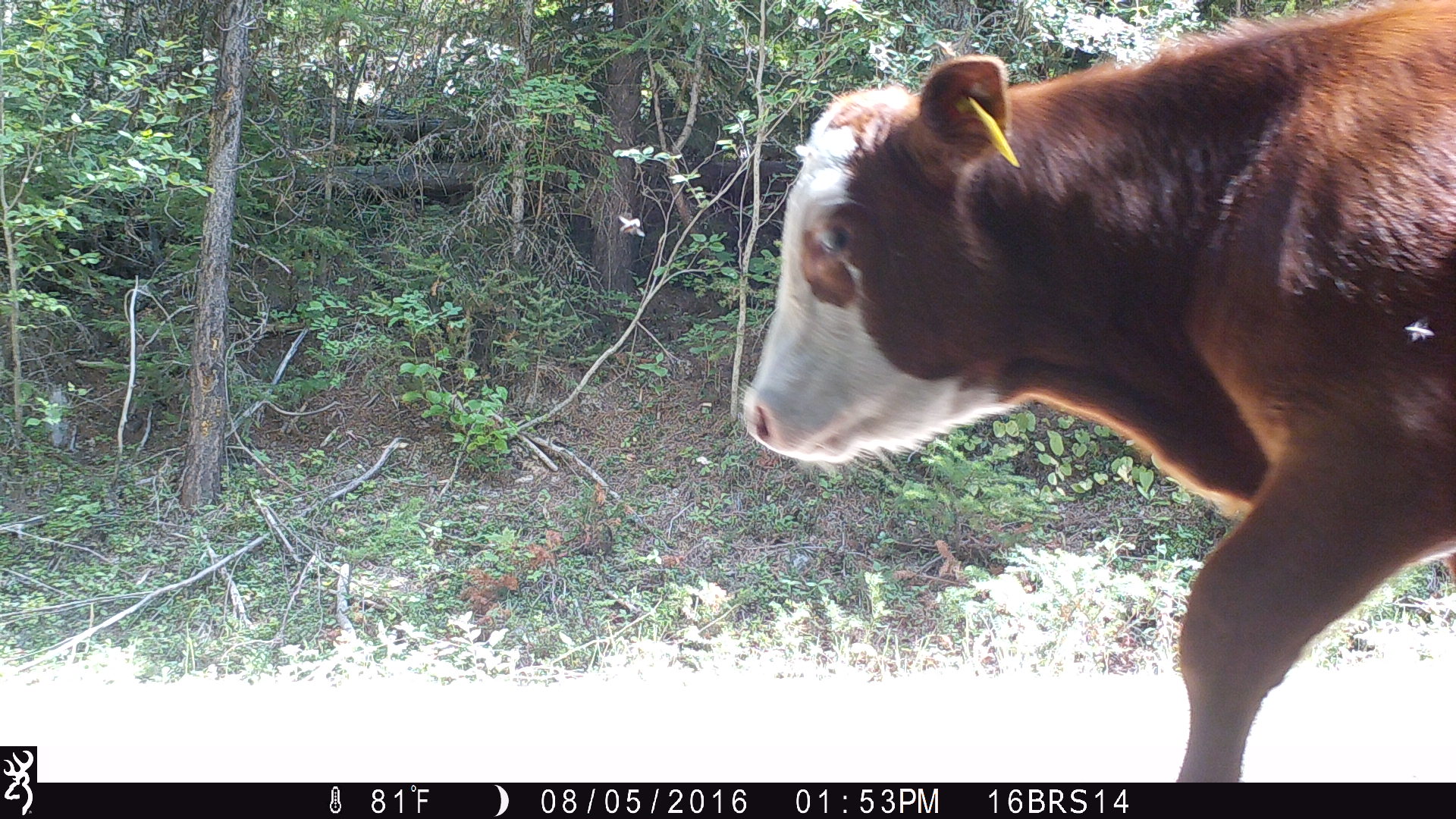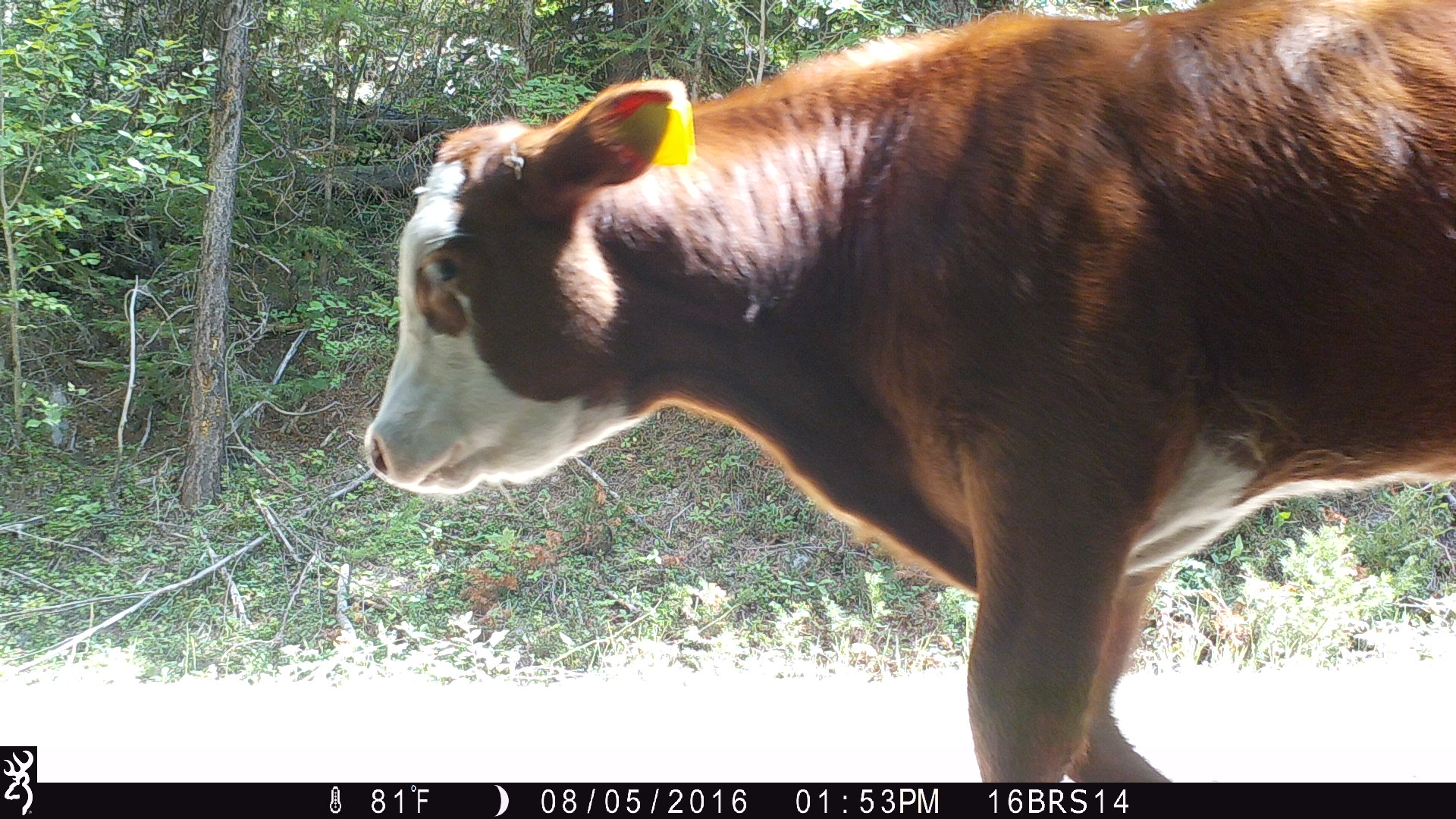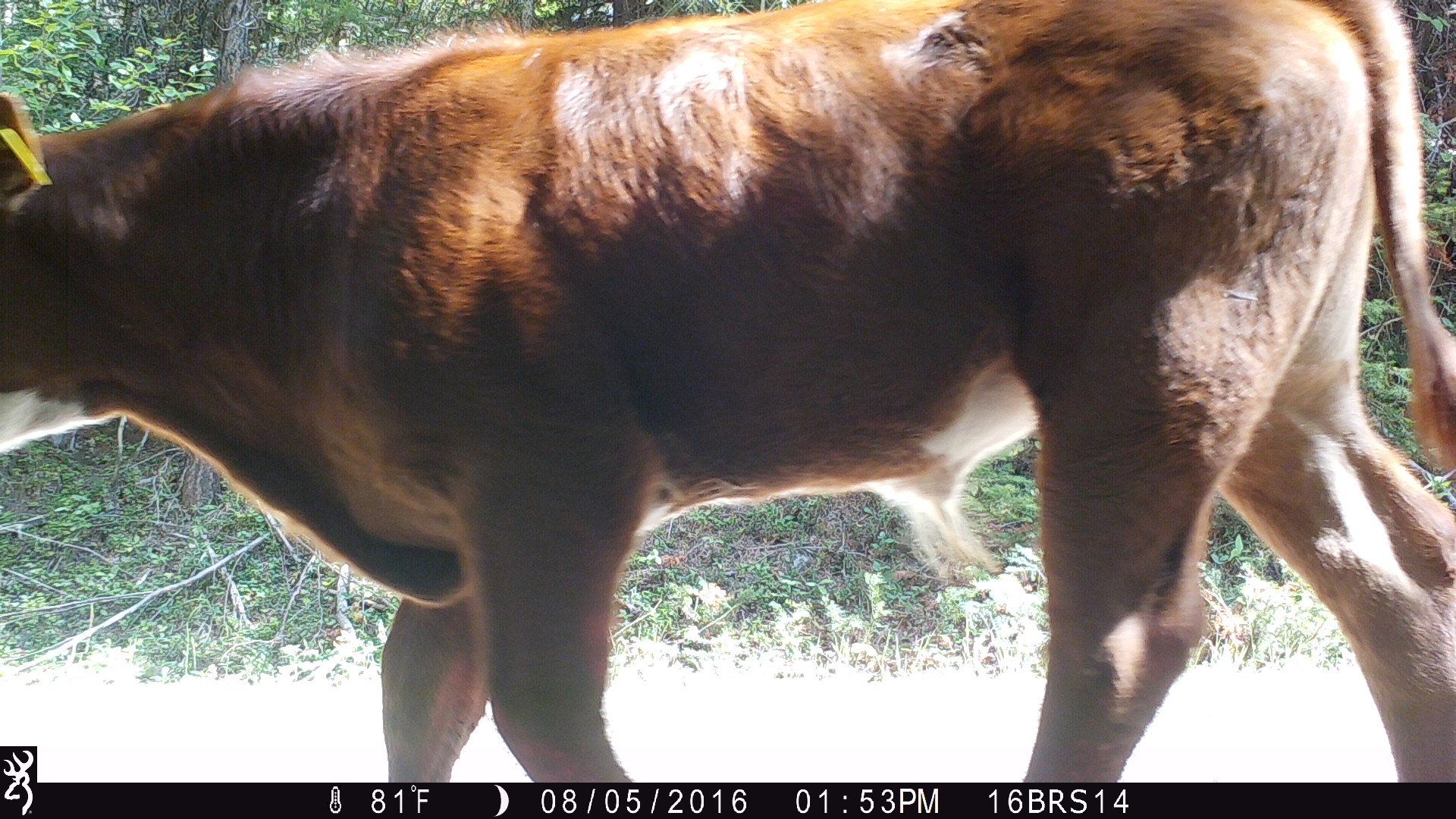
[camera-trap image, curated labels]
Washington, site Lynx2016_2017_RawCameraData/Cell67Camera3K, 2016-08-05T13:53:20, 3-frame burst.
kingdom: Animalia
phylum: Chordata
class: Mammalia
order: Artiodactyla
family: Bovidae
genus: Bos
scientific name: Bos taurus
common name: domestic cattle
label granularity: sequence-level